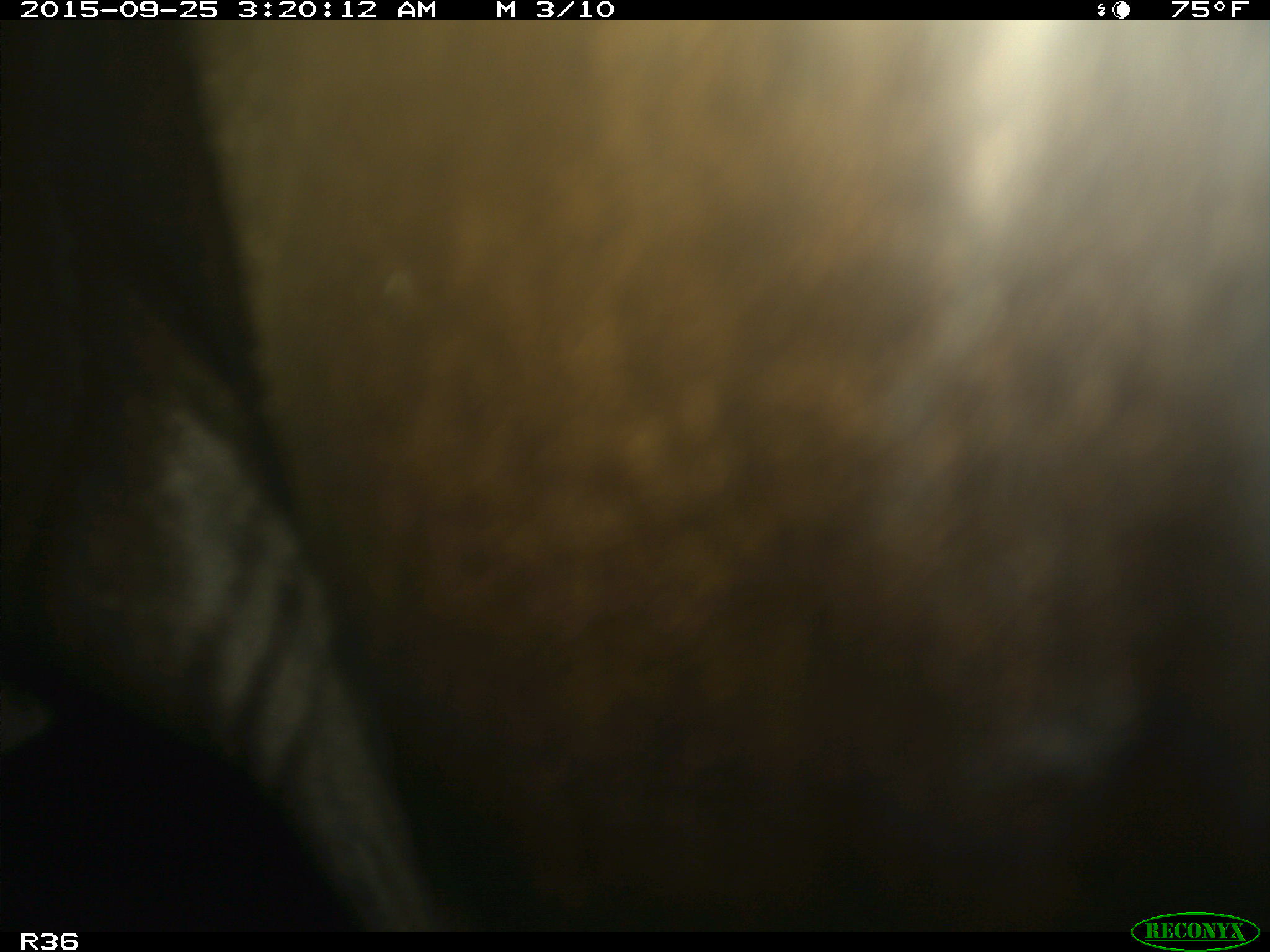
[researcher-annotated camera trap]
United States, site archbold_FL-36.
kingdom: Animalia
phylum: Chordata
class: Mammalia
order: Artiodactyla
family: Bovidae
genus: Bos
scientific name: Bos taurus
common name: domestic cow